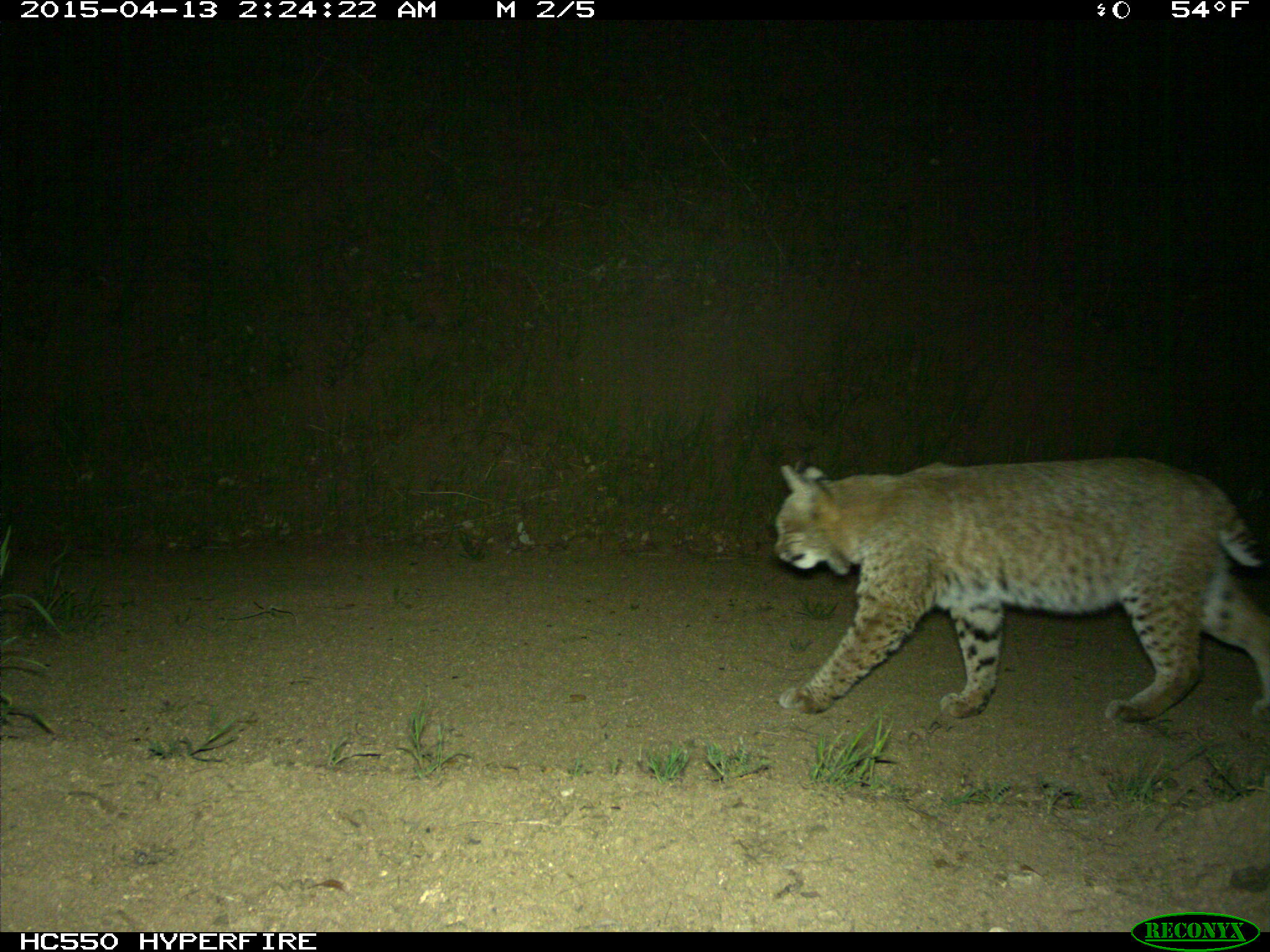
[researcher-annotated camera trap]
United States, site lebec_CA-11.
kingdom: Animalia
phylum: Chordata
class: Mammalia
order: Carnivora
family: Felidae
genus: Lynx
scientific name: Lynx rufus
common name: bobcat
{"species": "Lynx rufus (bobcat)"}